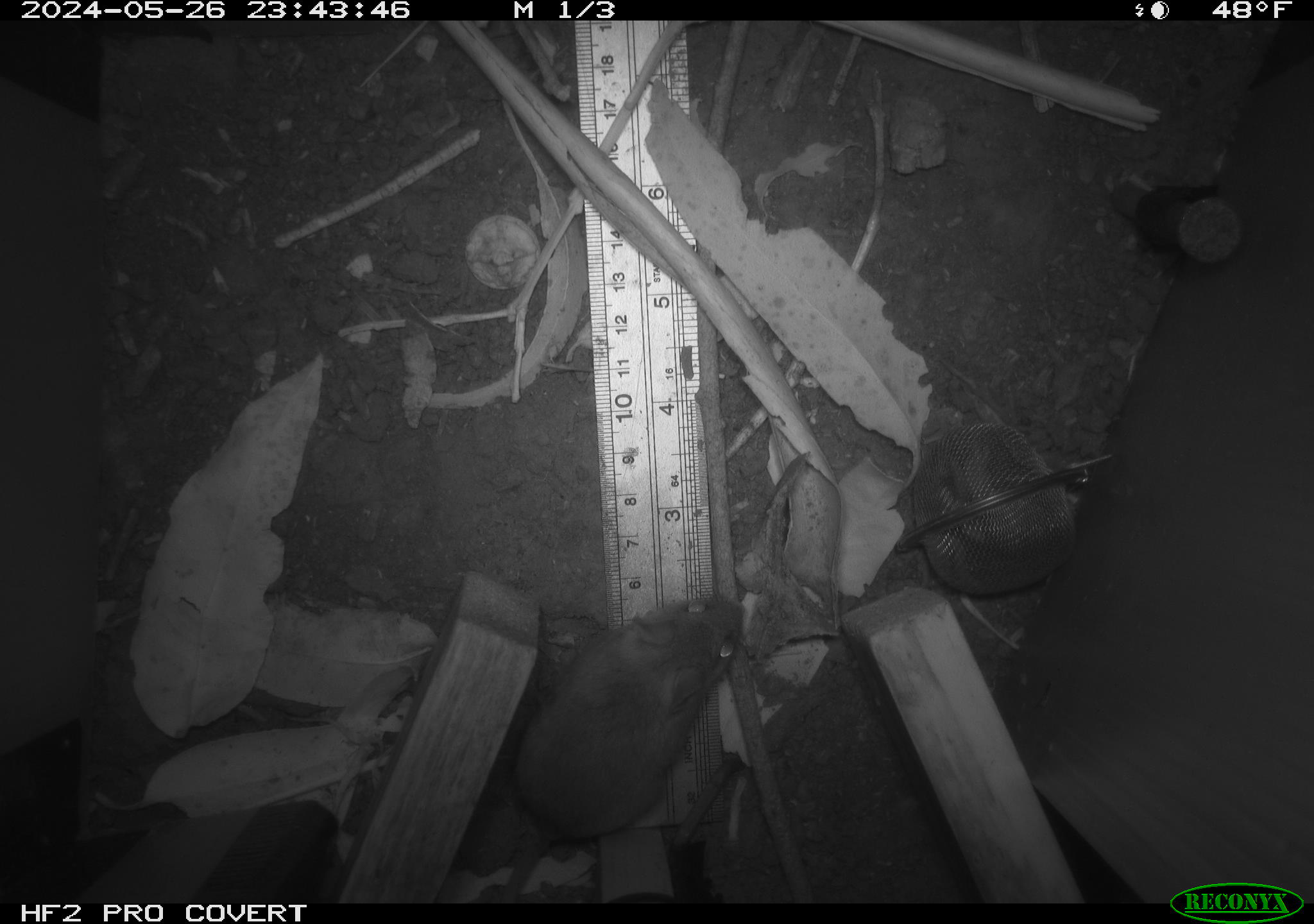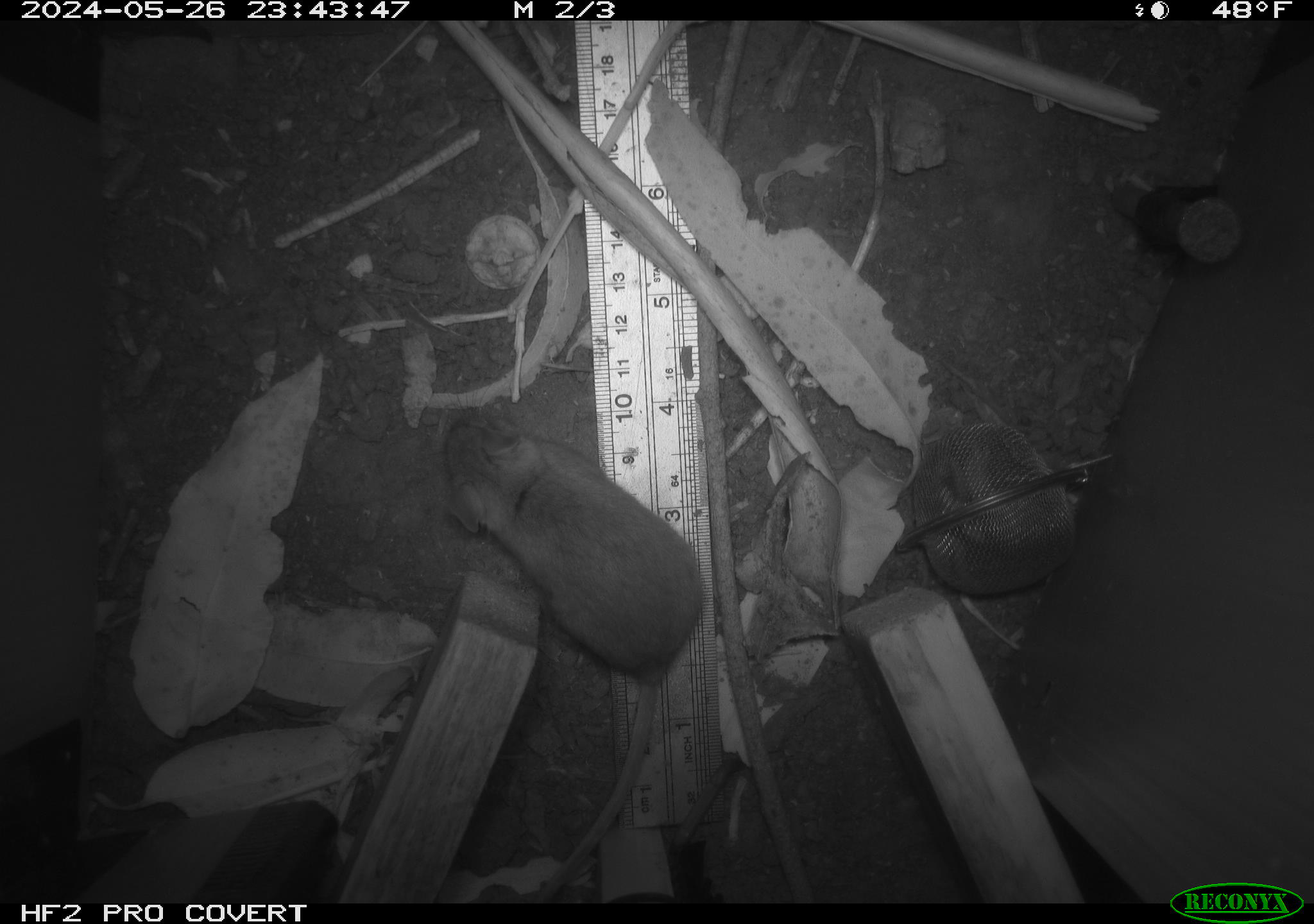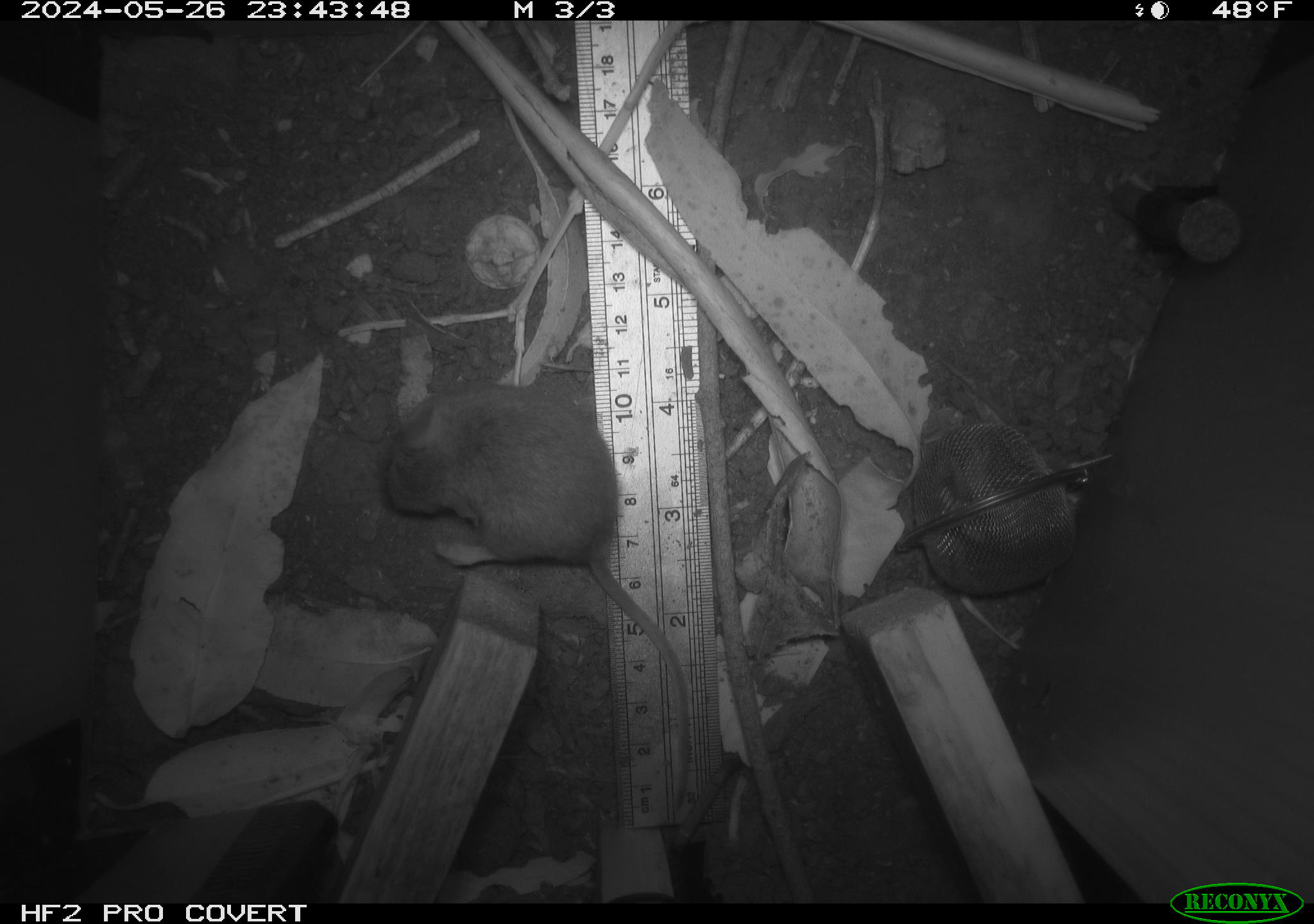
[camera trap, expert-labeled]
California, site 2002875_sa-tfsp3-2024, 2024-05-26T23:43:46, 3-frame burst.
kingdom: Animalia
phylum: Chordata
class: Mammalia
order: Rodentia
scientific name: Rodentia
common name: rodent